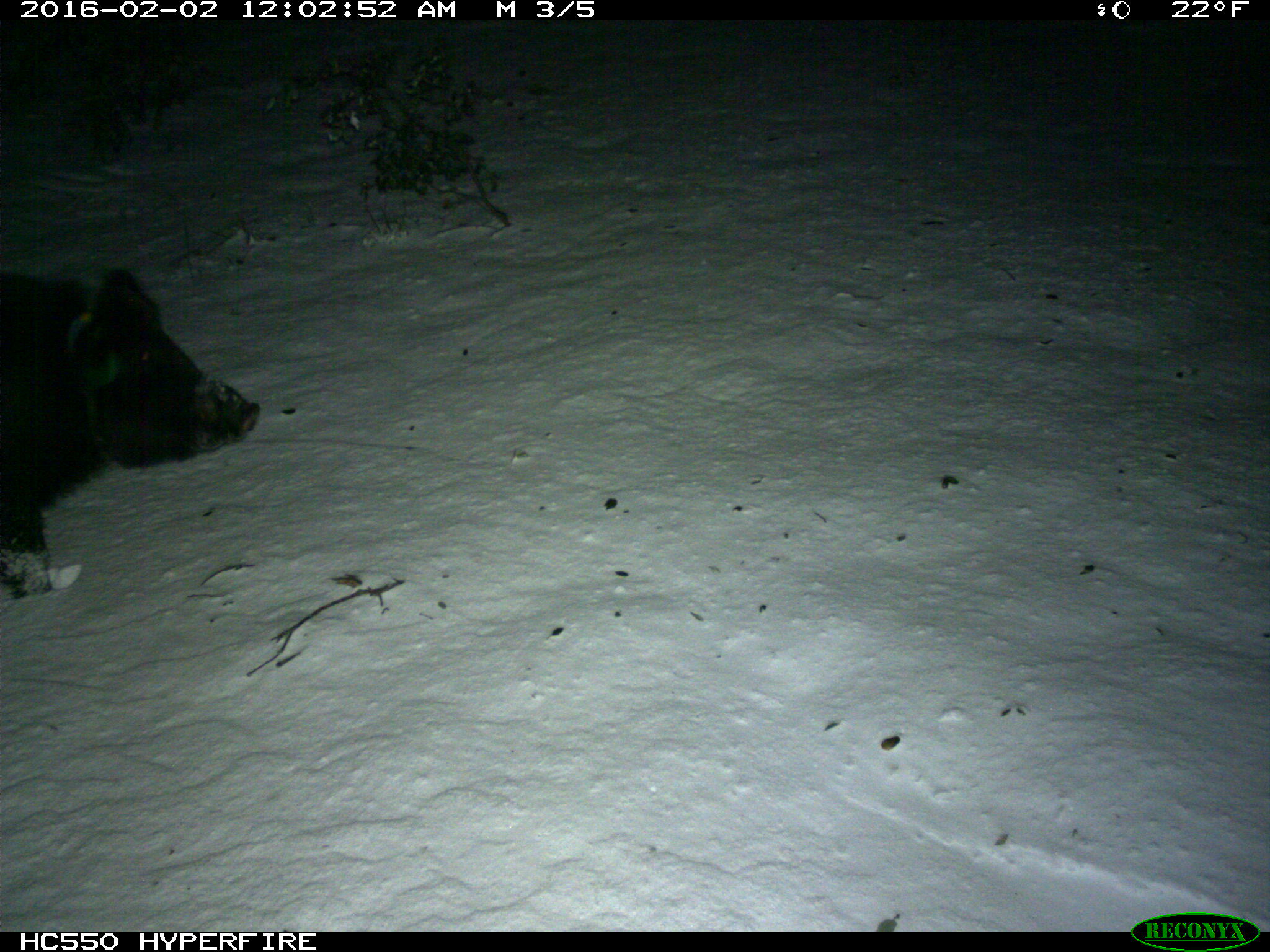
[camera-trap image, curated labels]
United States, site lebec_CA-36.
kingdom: Animalia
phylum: Chordata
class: Mammalia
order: Artiodactyla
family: Suidae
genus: Sus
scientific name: Sus scrofa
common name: wild boar